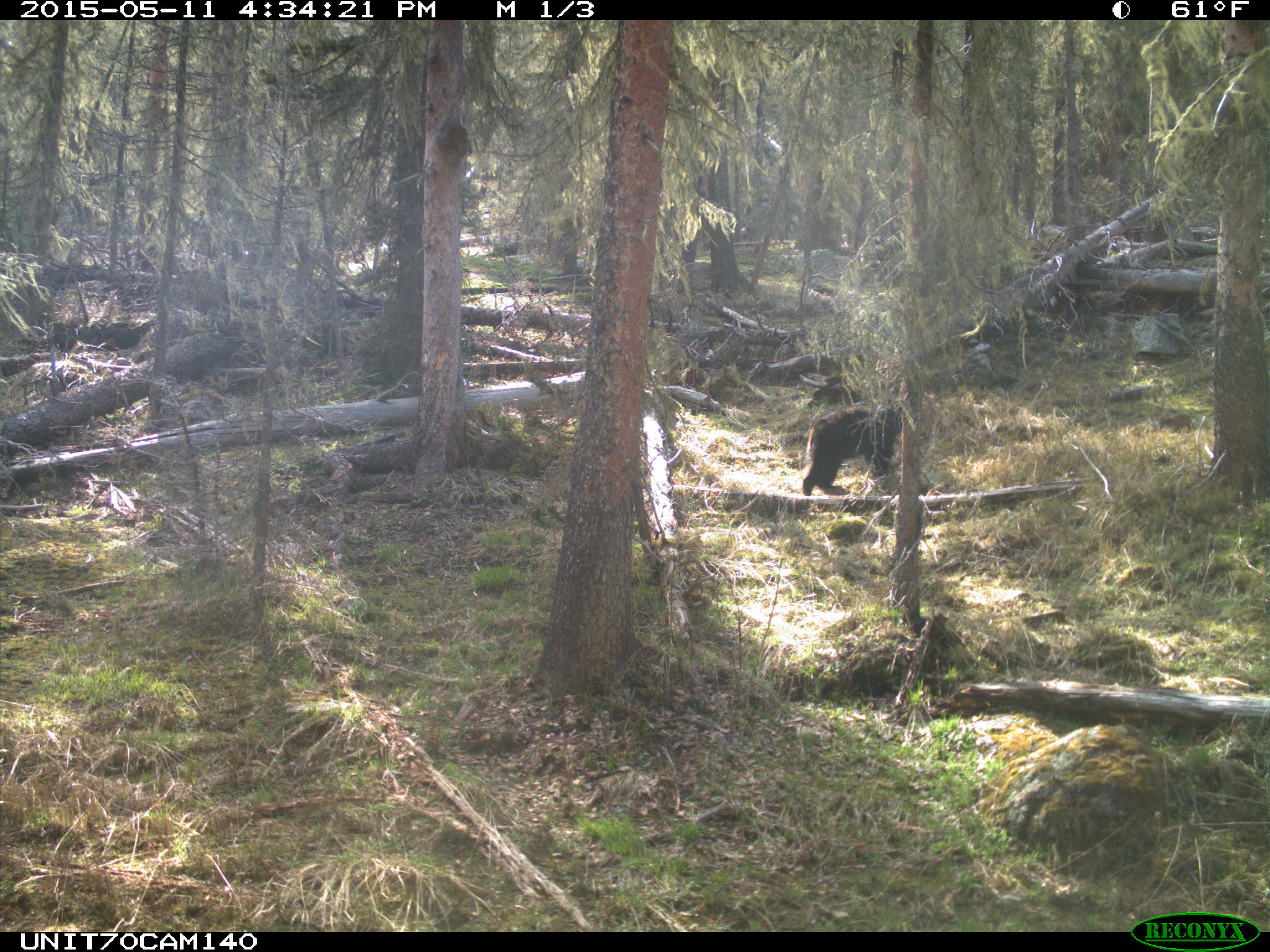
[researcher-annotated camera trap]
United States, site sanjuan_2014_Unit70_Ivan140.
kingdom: Animalia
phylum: Chordata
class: Mammalia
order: Carnivora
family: Ursidae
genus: Ursus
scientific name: Ursus americanus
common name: american black bear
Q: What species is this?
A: Ursus americanus (american black bear).